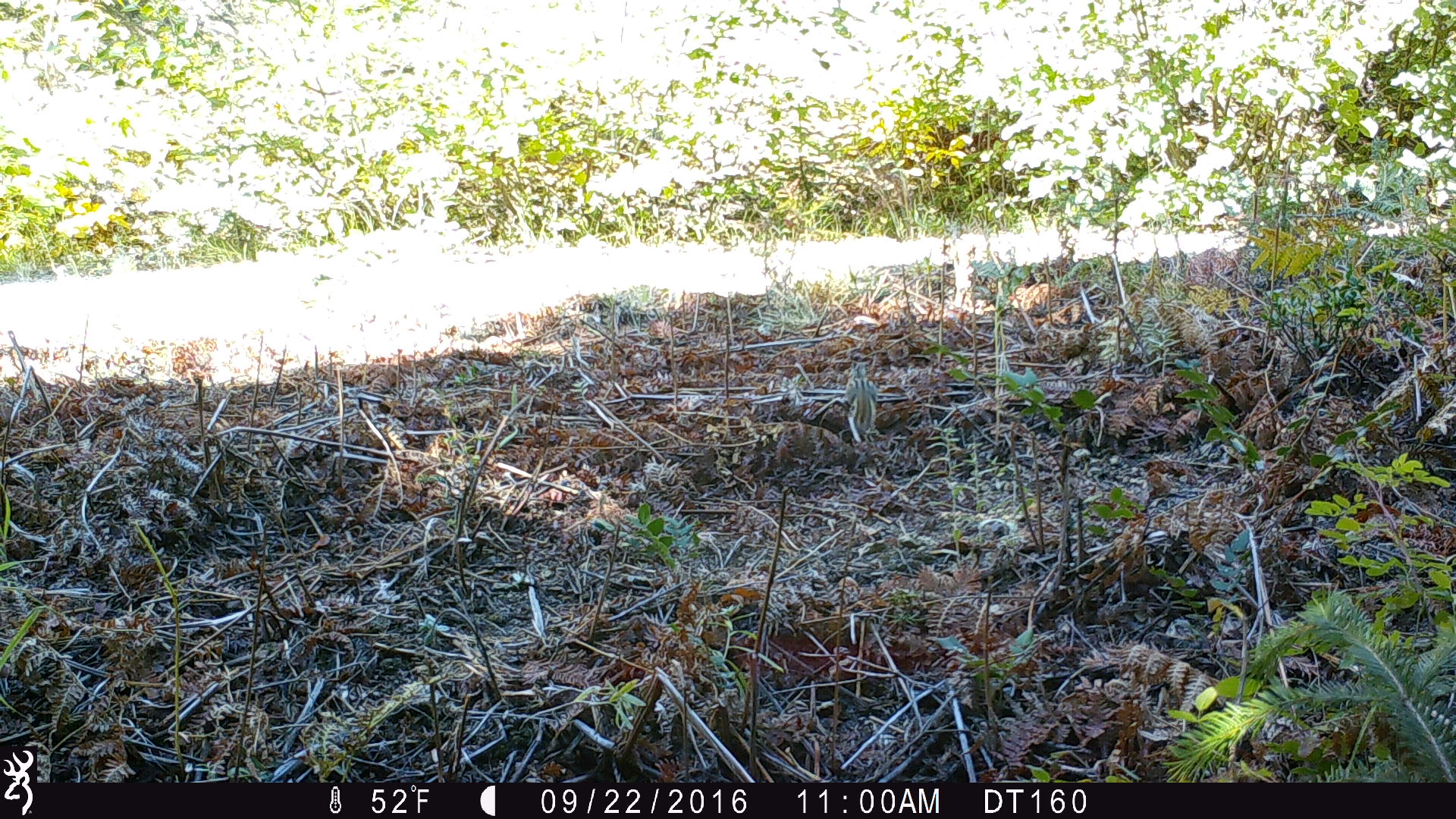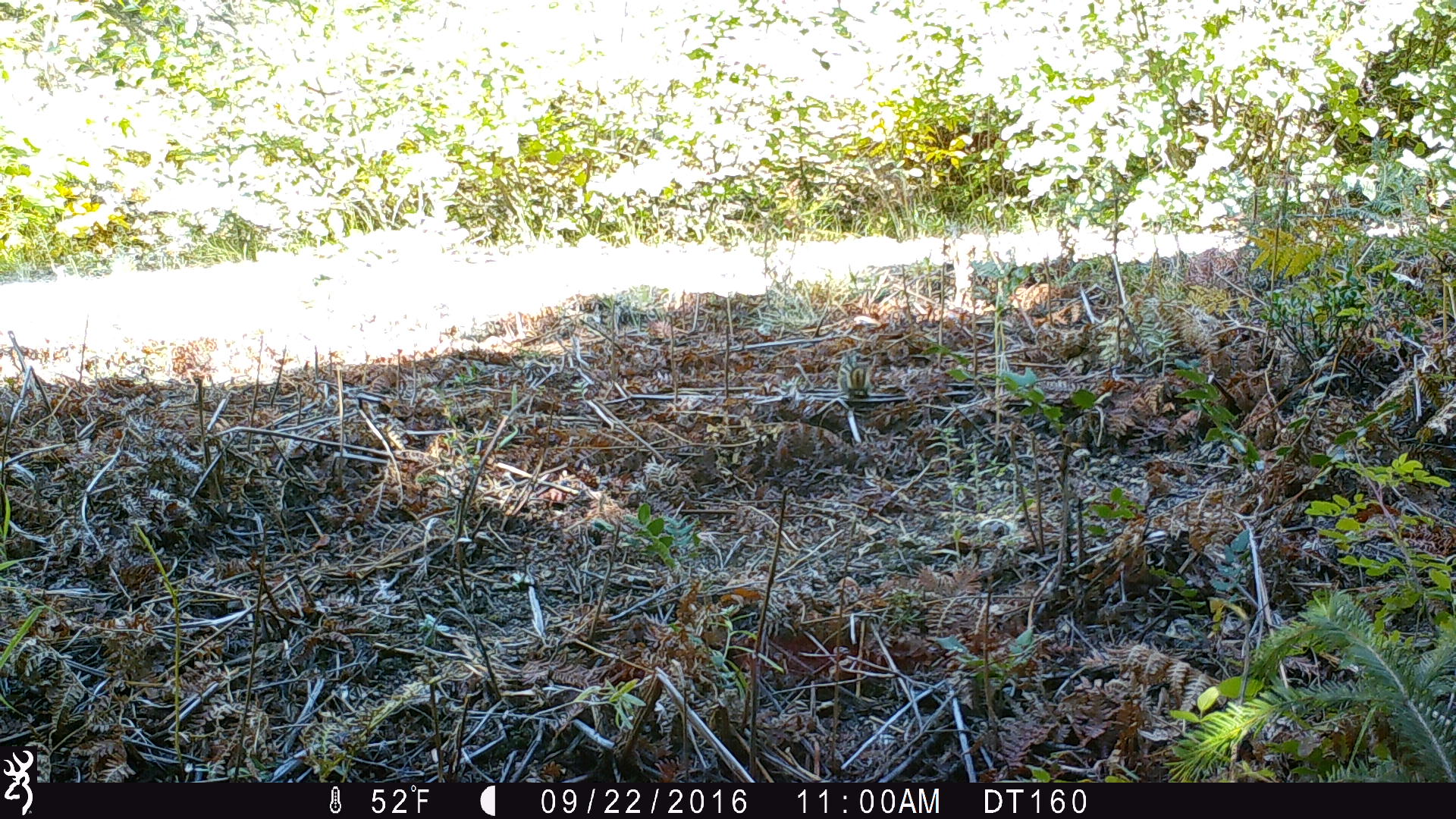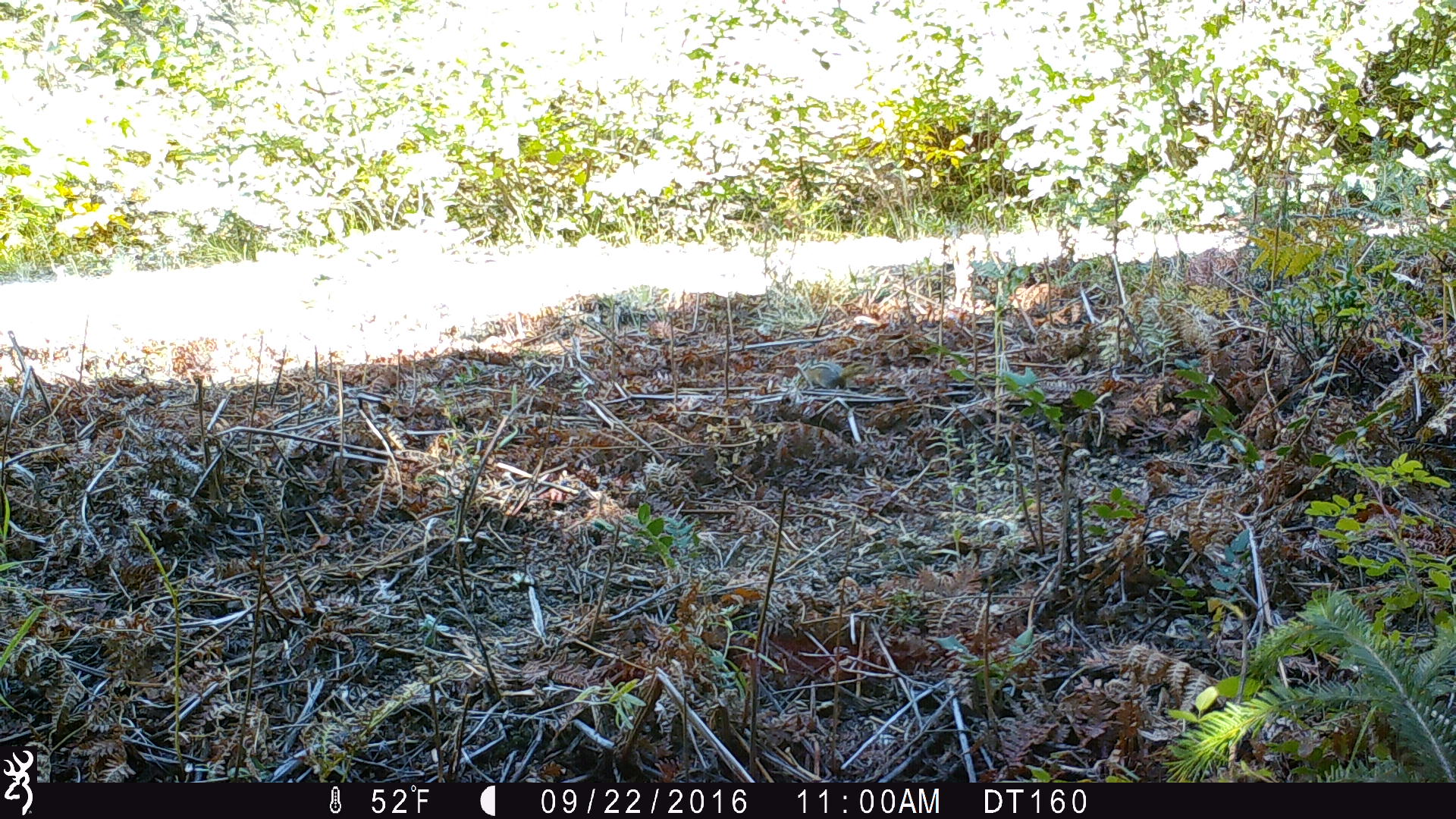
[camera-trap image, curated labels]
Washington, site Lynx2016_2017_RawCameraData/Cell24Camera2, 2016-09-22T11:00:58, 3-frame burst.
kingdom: Animalia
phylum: Chordata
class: Mammalia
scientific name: Mammalia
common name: small mammal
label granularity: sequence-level